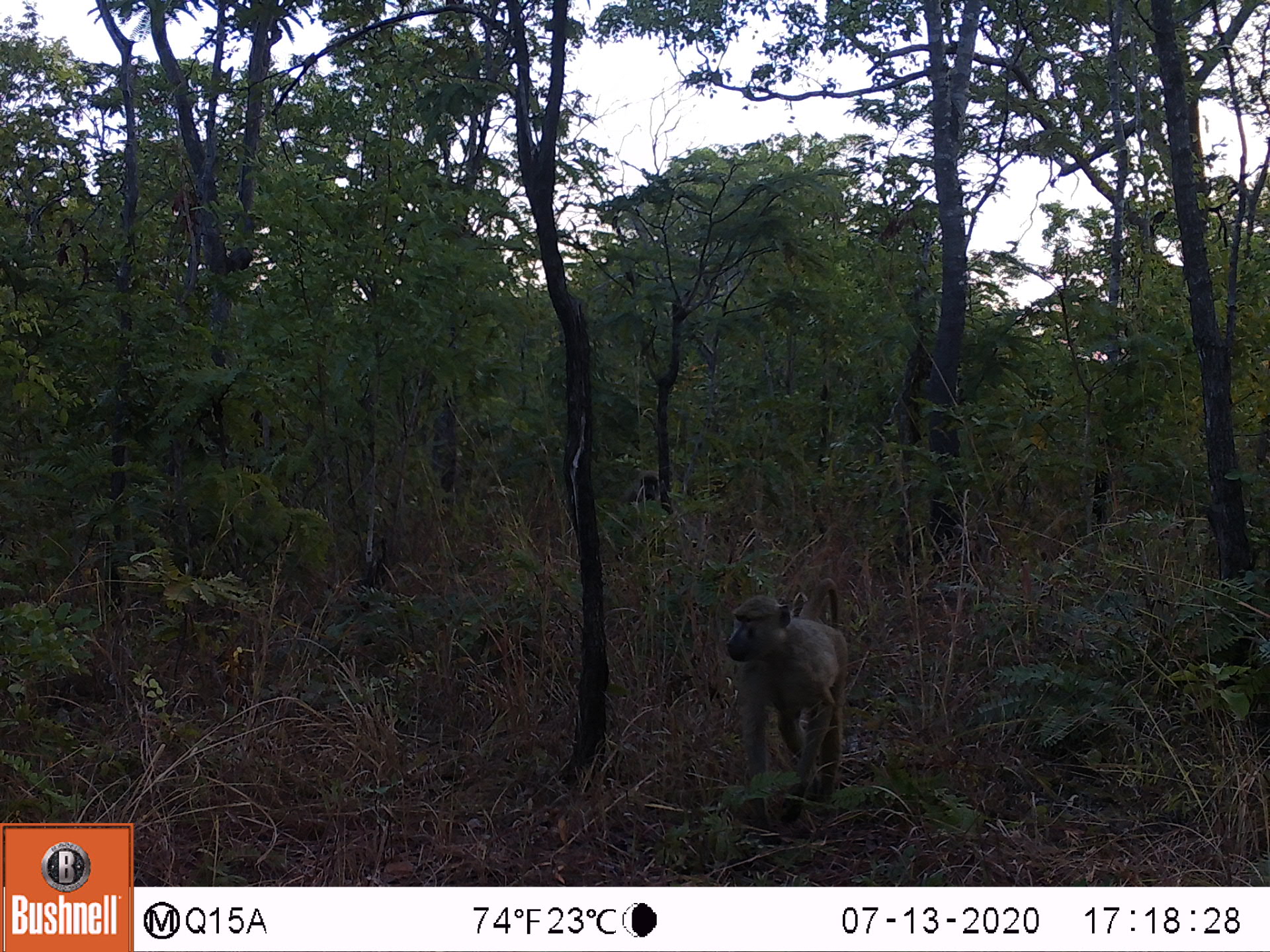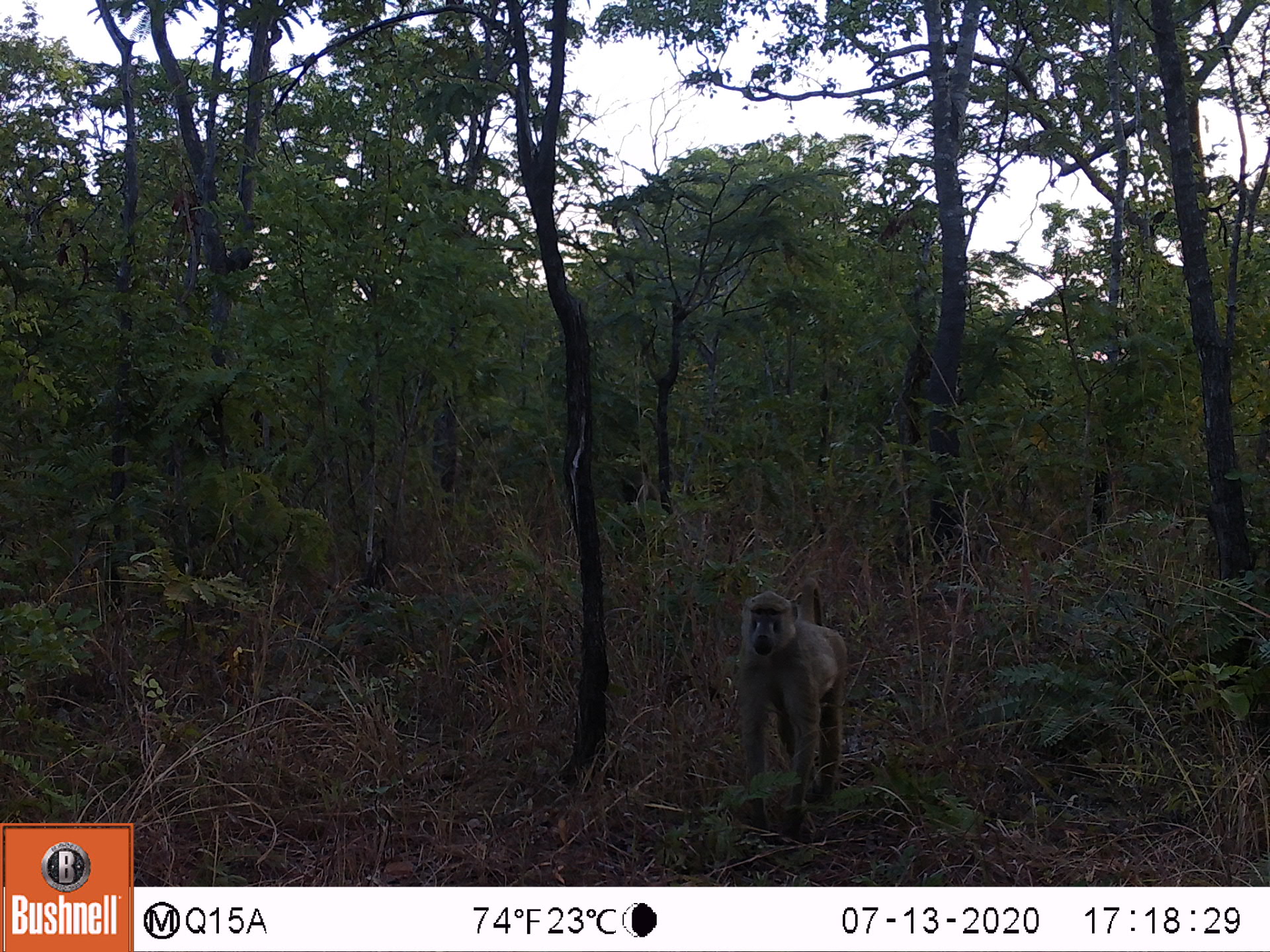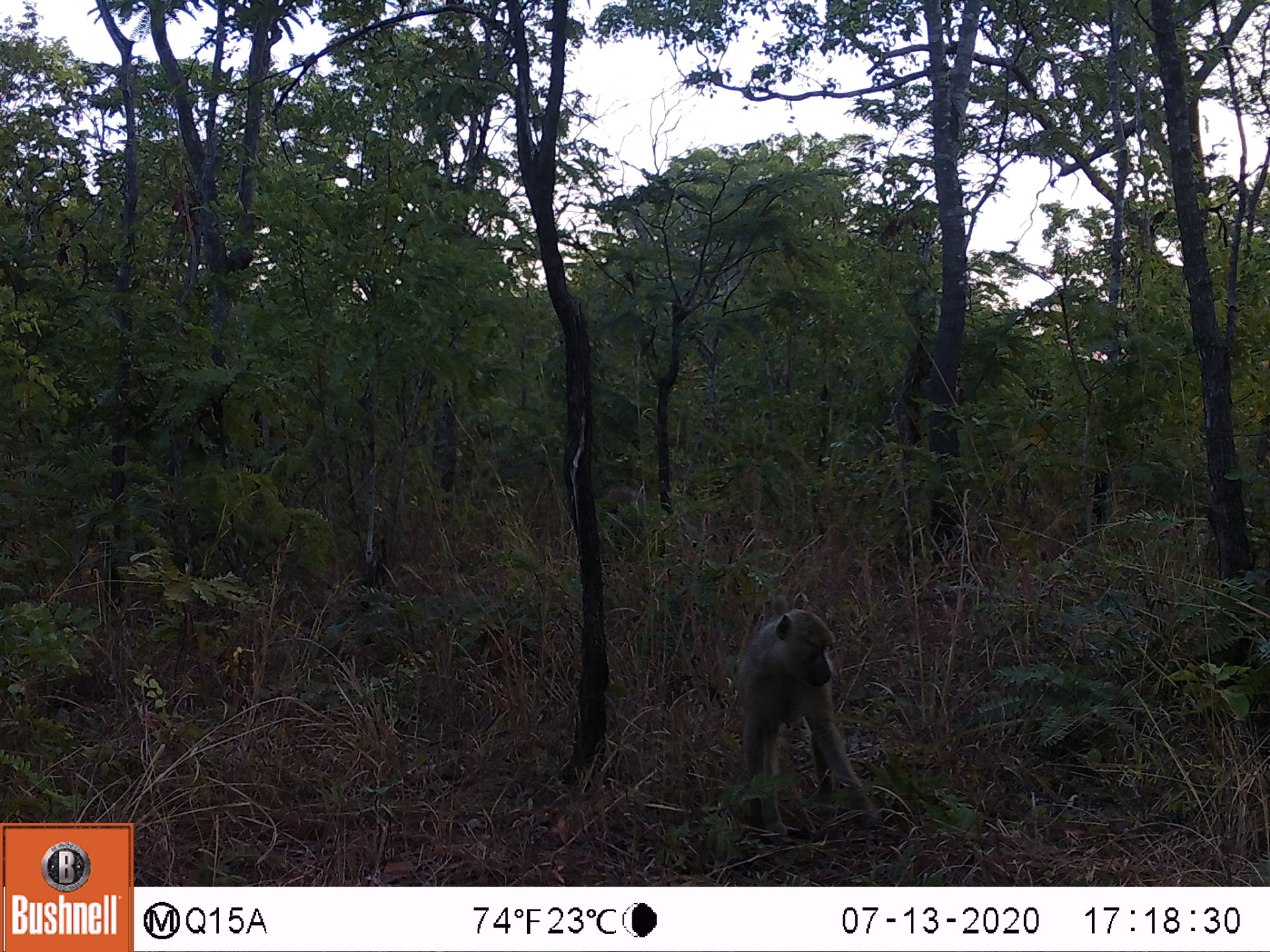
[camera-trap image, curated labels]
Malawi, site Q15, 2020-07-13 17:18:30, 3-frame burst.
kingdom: Animalia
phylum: Chordata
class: Mammalia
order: Primates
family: Cercopithecidae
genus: Papio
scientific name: Papio cynocephalus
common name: yellow baboon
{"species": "yellow baboon (Papio cynocephalus)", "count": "1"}